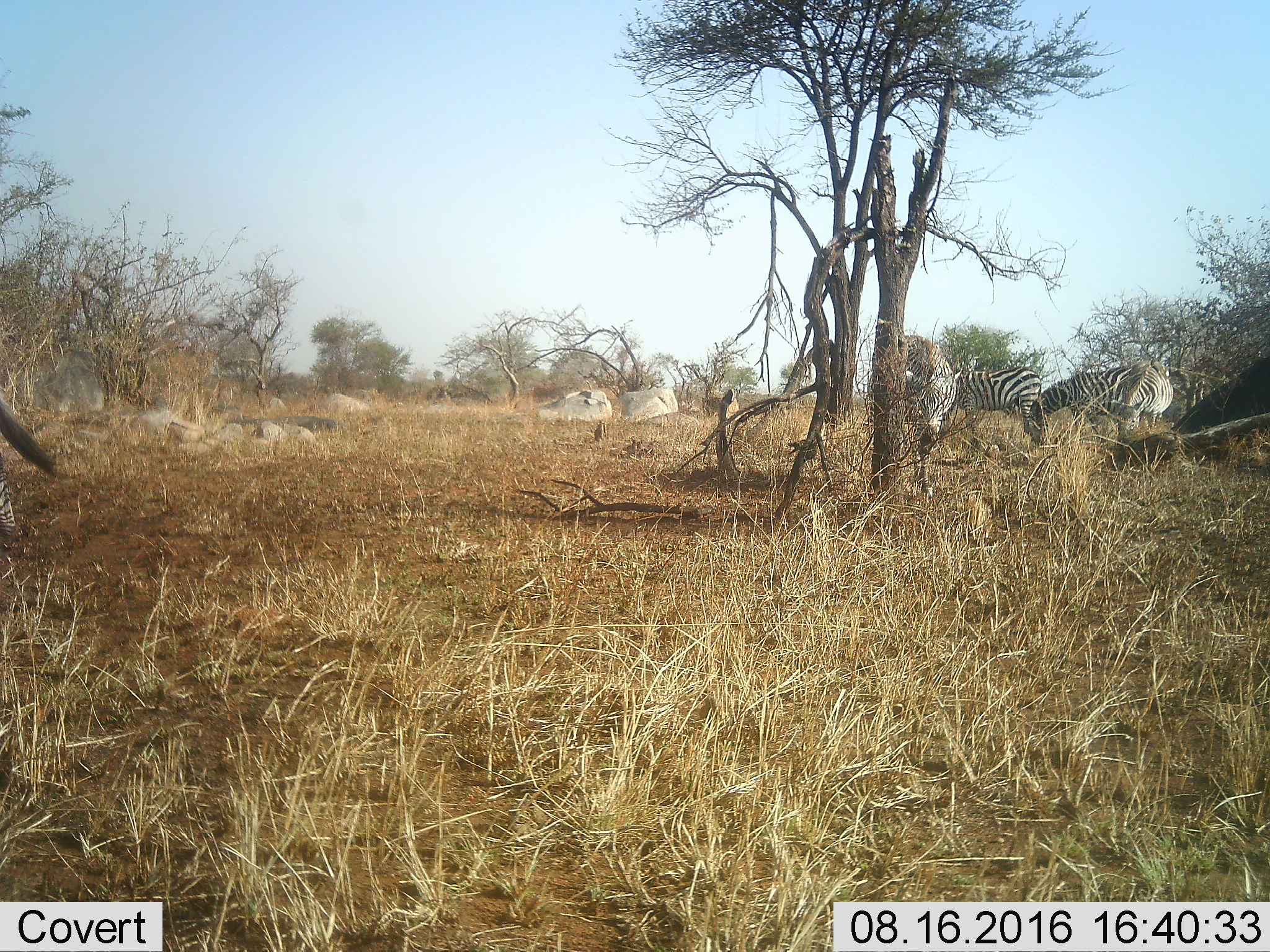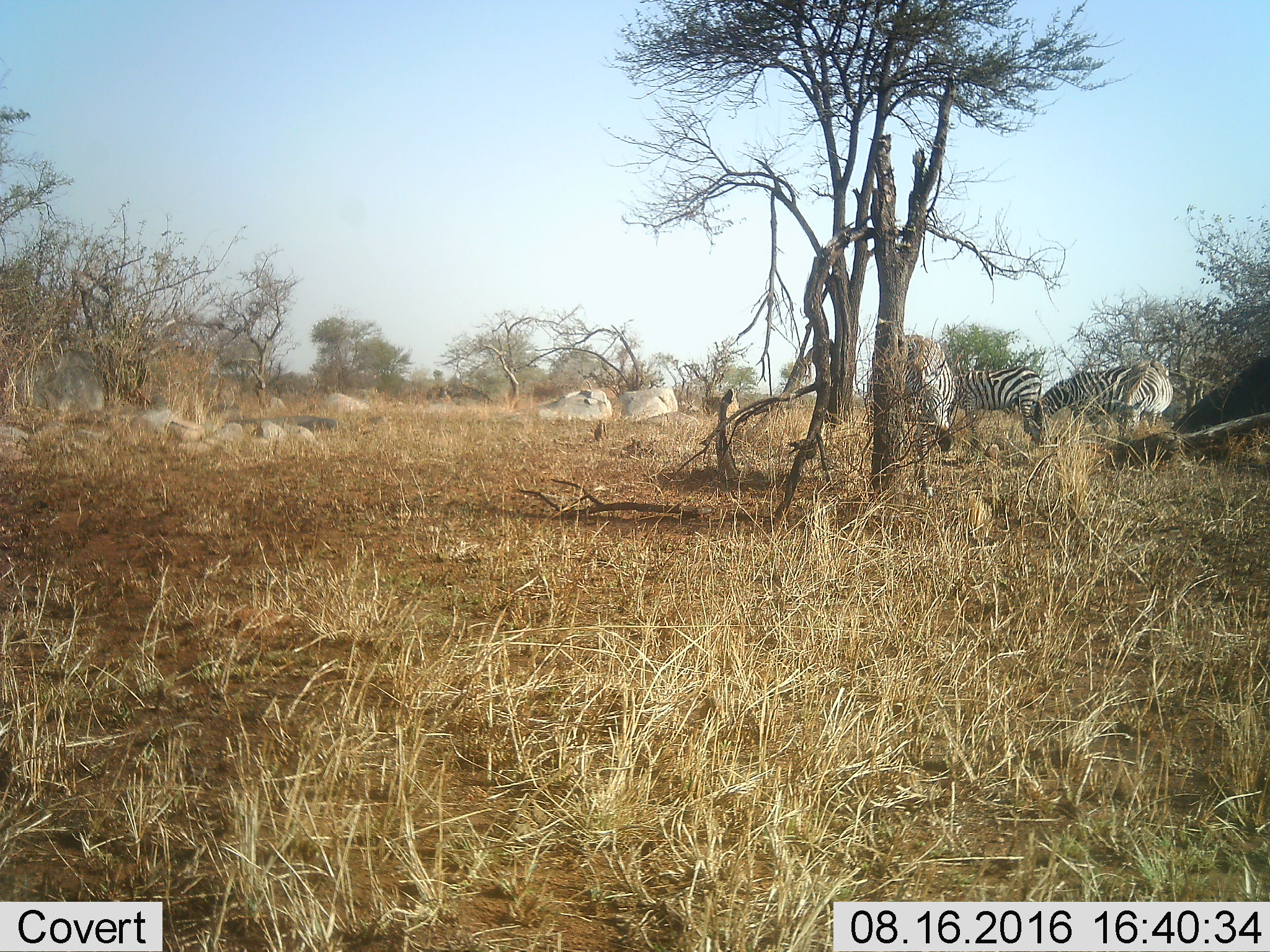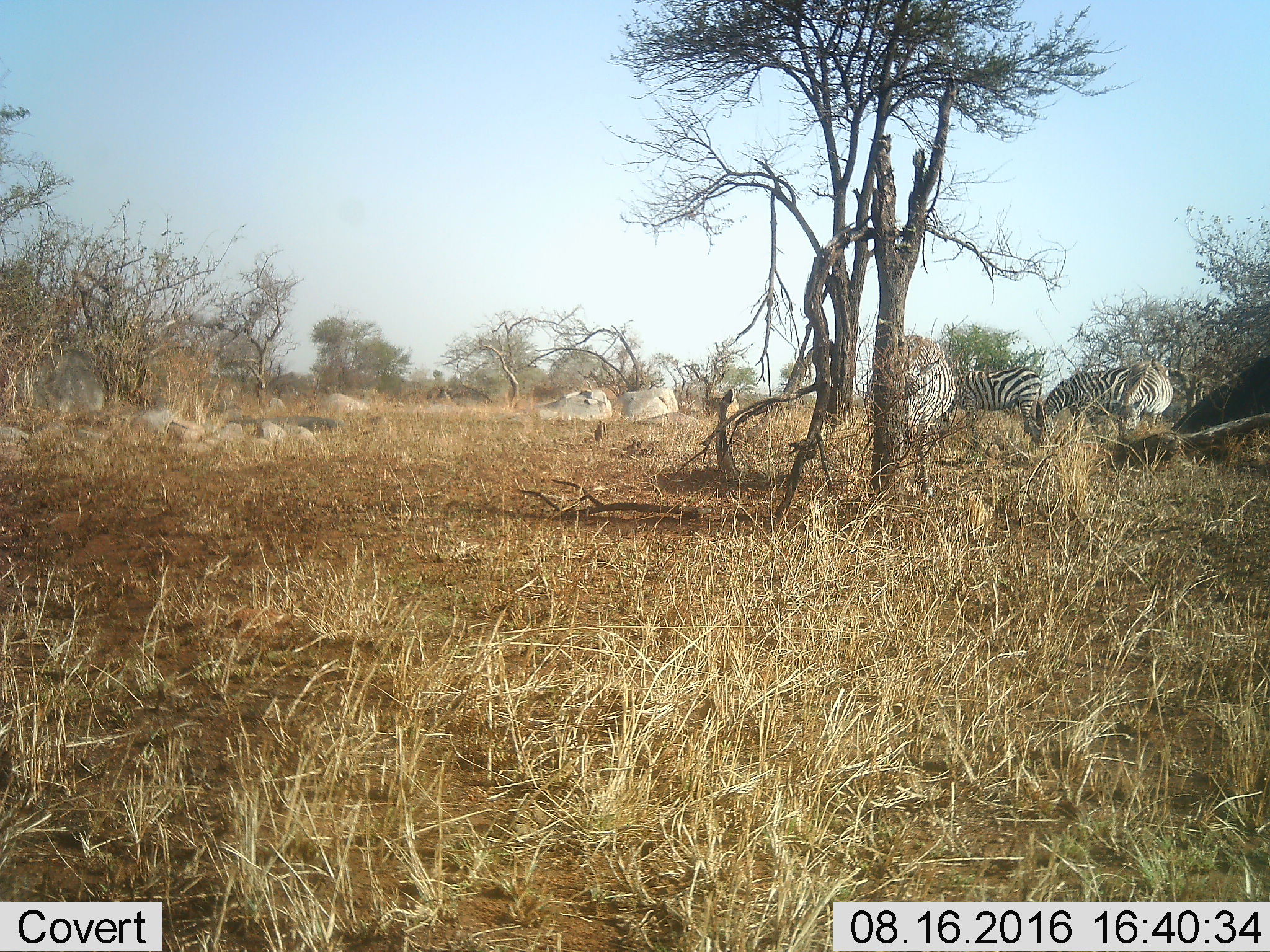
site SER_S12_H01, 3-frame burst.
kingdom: Animalia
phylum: Chordata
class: Mammalia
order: Perissodactyla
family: Equidae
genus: Equus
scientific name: Equus quagga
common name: plains zebra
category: zebraplains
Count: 4.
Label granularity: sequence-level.